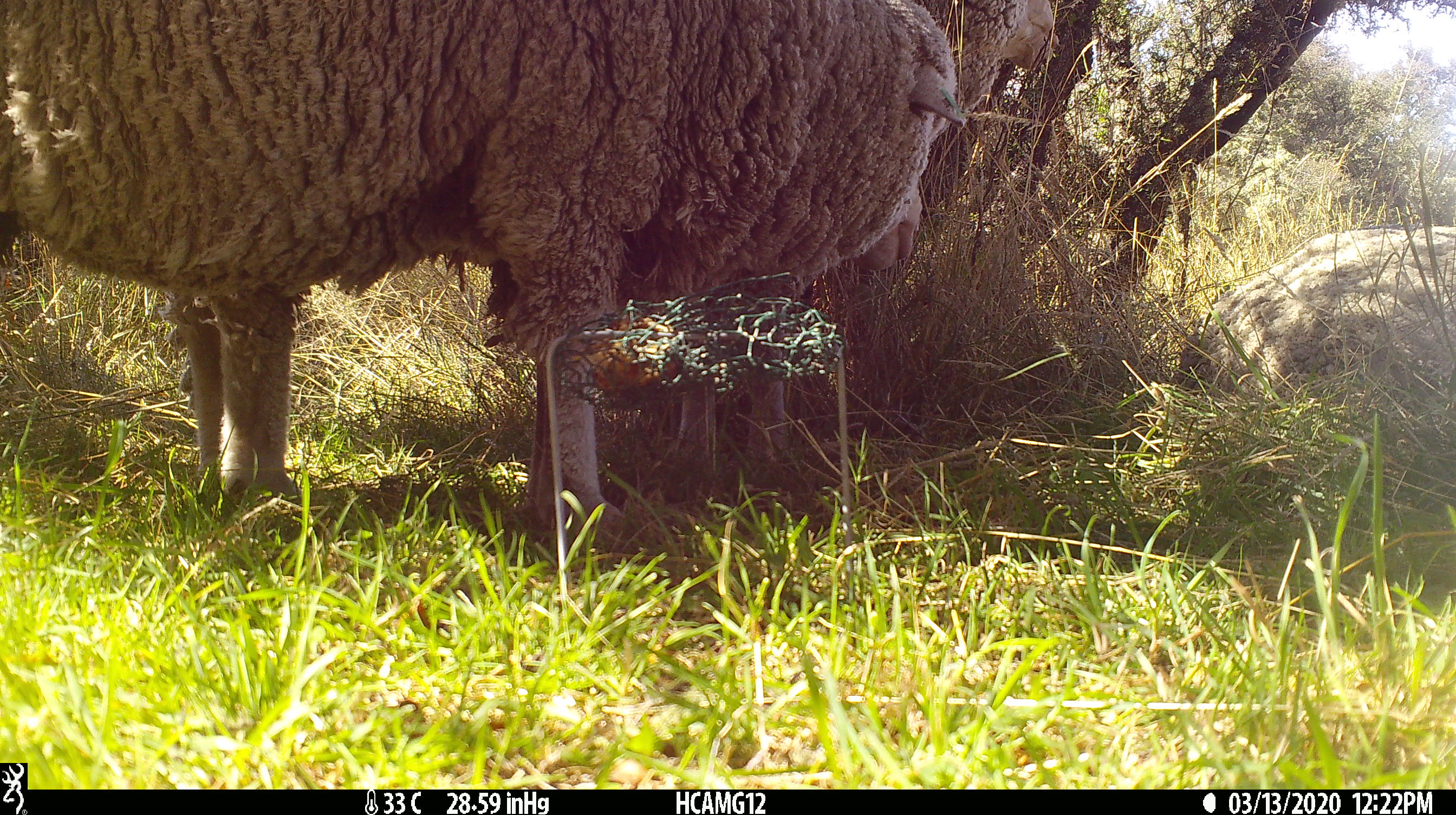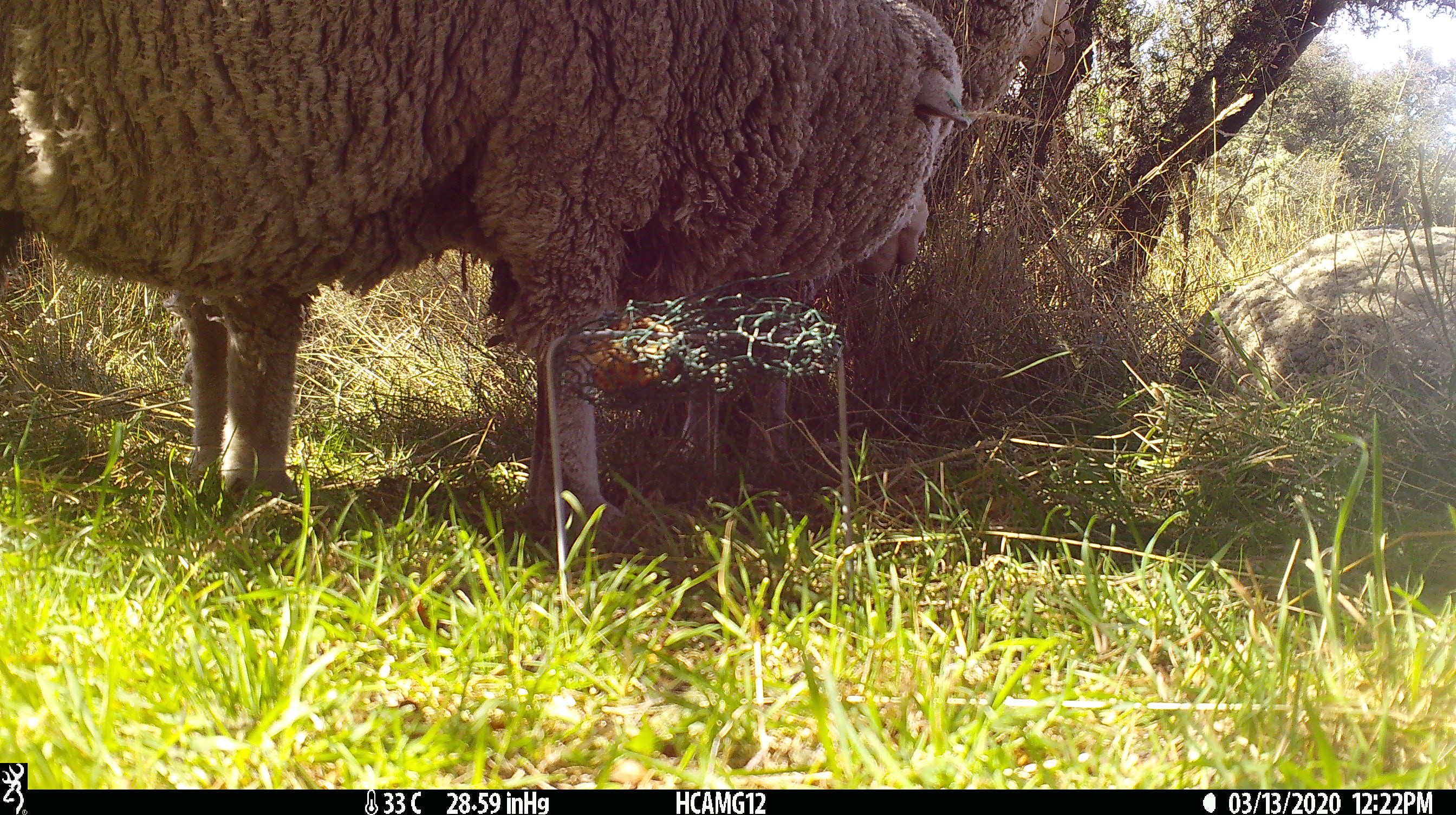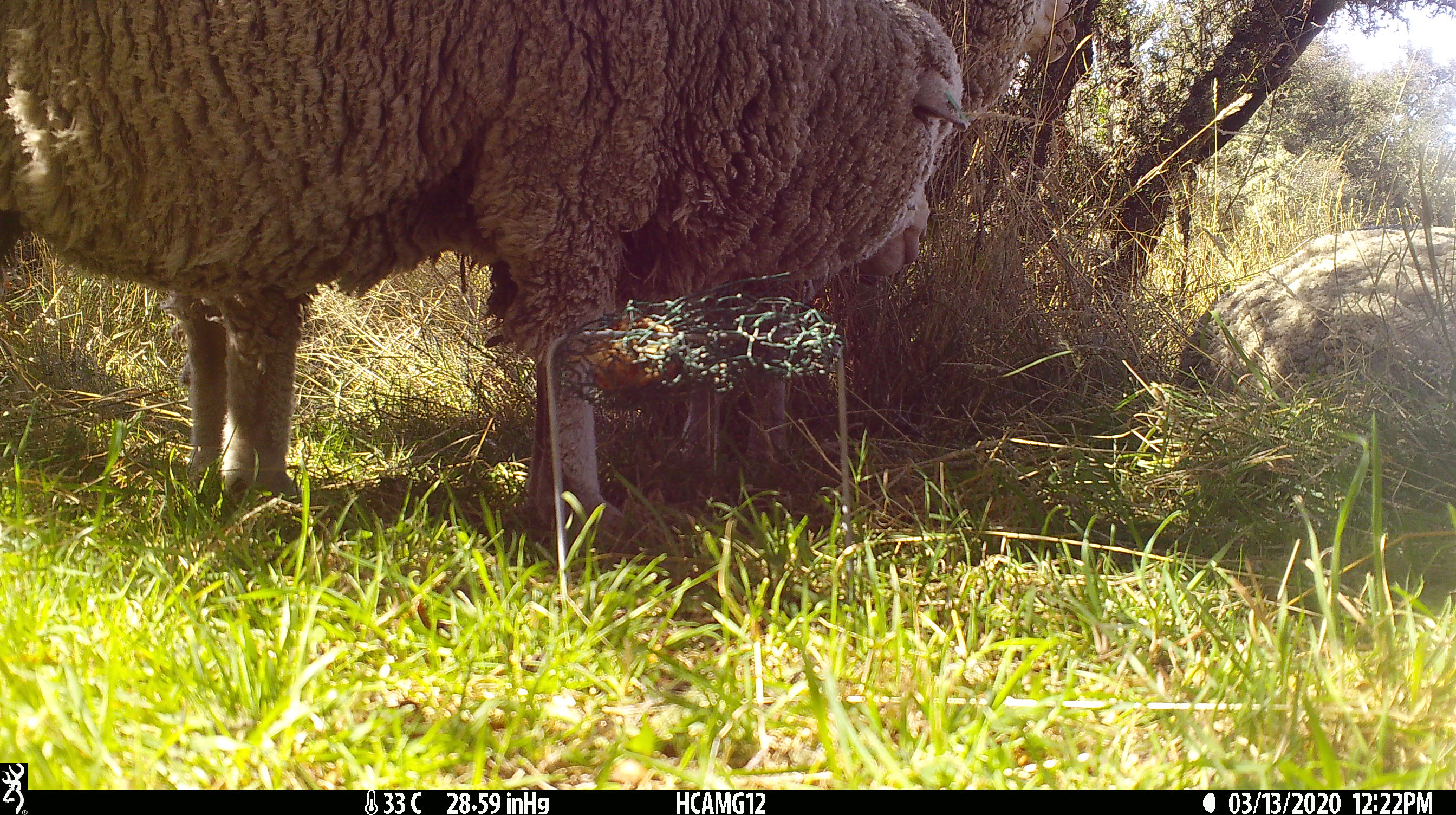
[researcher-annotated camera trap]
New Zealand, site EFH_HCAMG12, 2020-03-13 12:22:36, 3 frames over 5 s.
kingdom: Animalia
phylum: Chordata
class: Mammalia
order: Artiodactyla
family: Bovidae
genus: Ovis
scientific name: Ovis aries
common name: domestic sheep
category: sheep